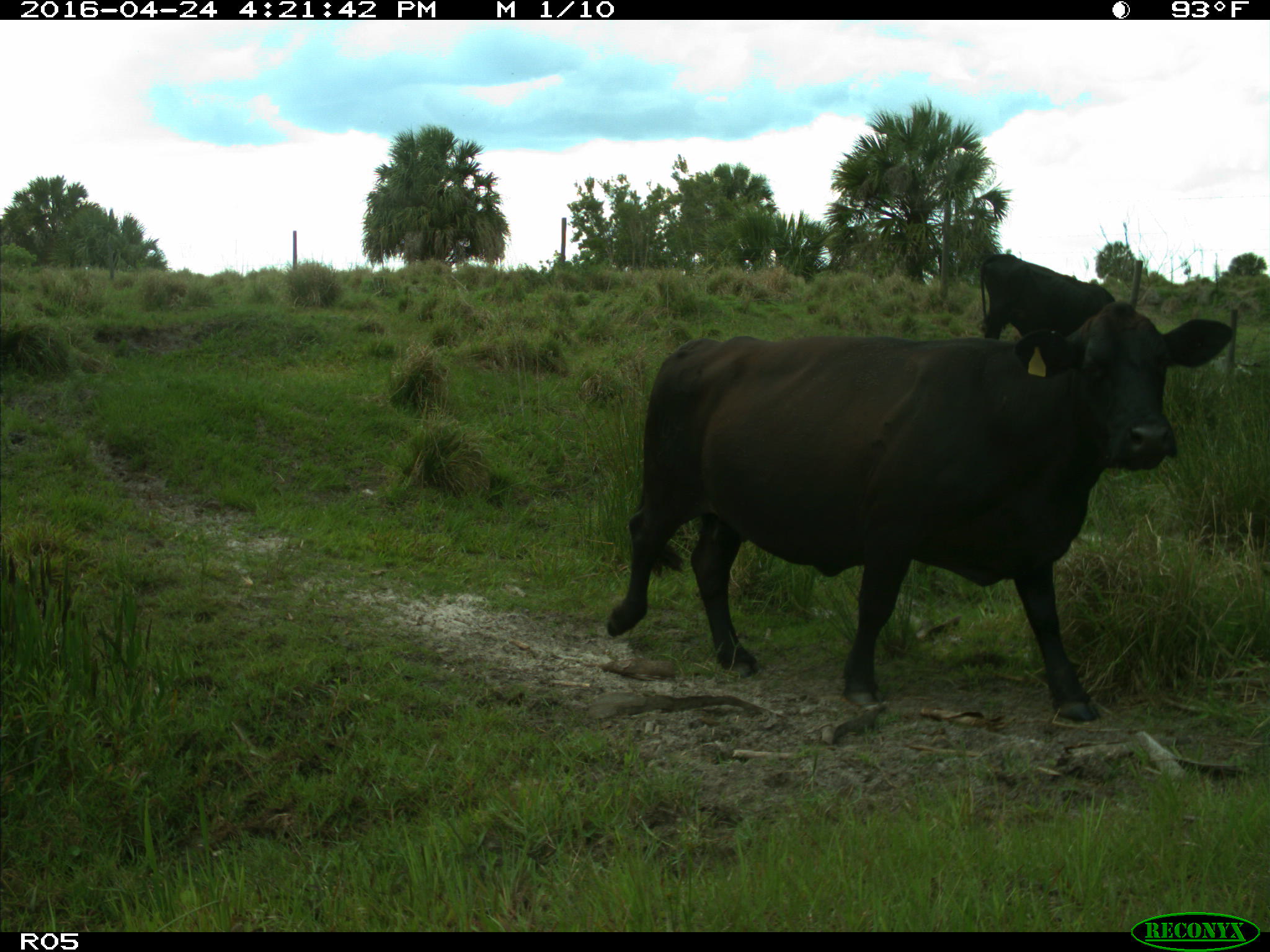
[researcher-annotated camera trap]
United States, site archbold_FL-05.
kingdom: Animalia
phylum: Chordata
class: Mammalia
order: Artiodactyla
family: Bovidae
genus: Bos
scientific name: Bos taurus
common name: domestic cow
Bos taurus (domestic cow).